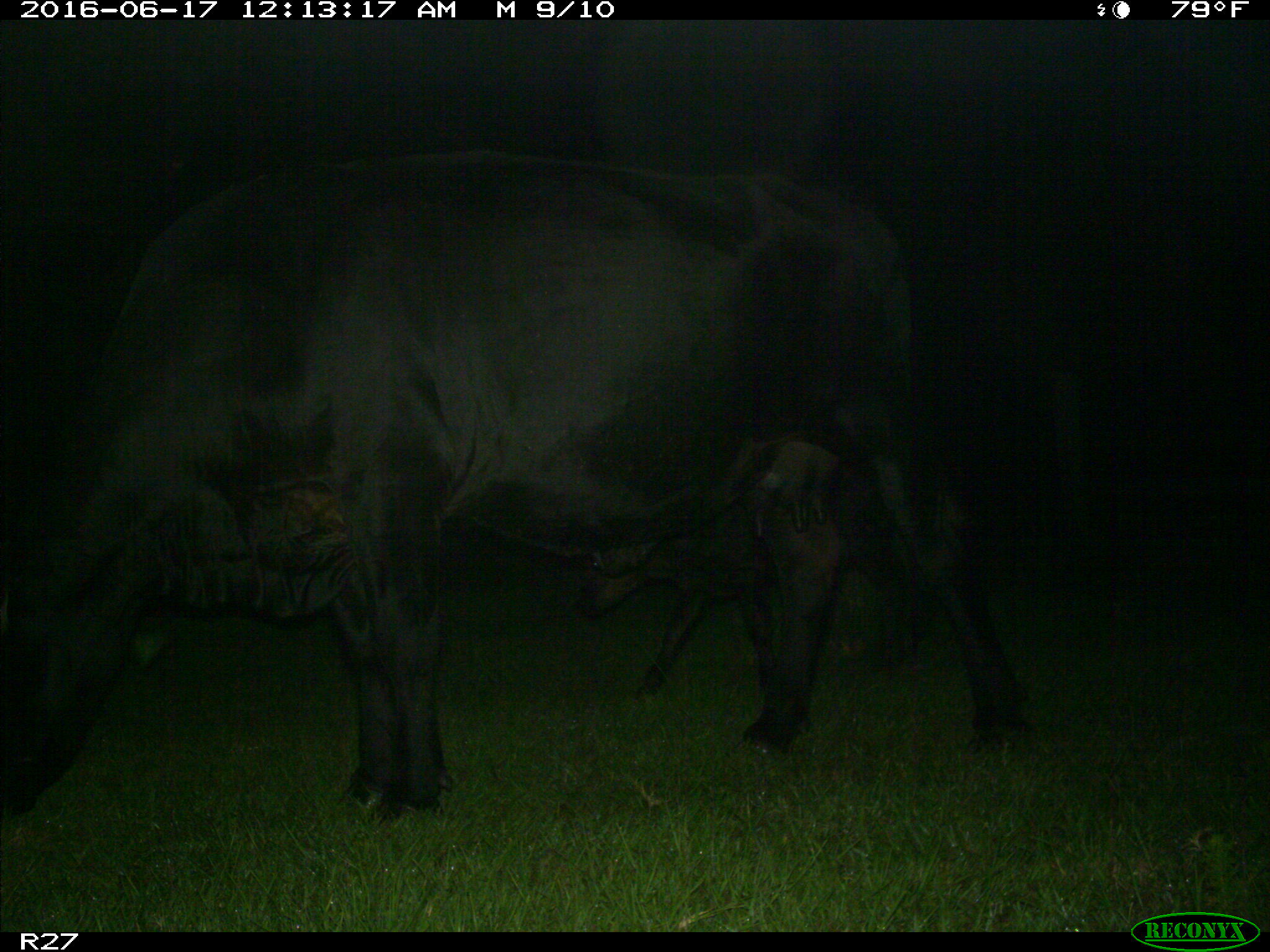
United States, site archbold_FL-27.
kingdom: Animalia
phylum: Chordata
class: Mammalia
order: Artiodactyla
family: Bovidae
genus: Bos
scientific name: Bos taurus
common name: domestic cow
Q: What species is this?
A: Bos taurus (domestic cow).